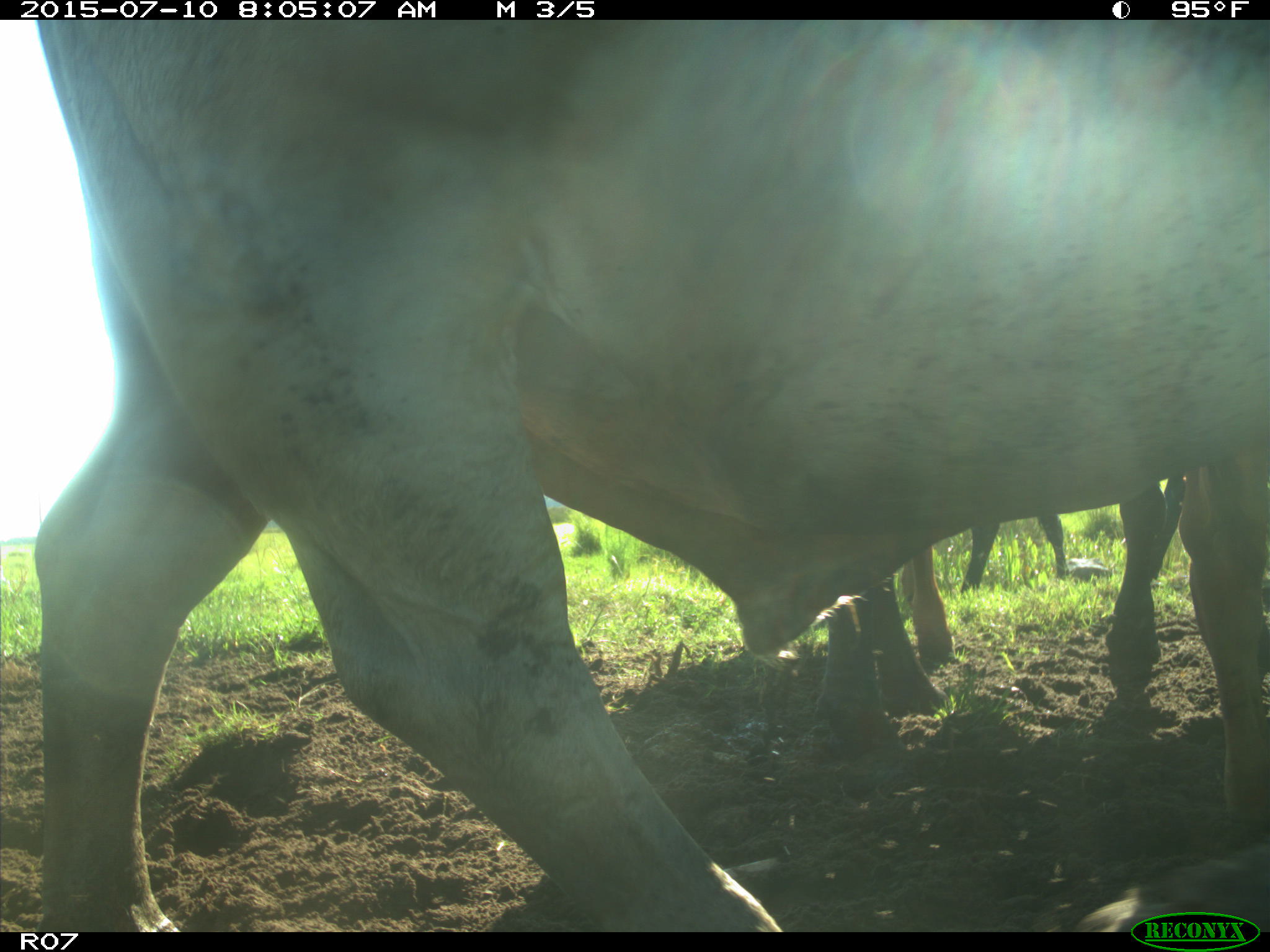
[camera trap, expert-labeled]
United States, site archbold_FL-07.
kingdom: Animalia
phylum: Chordata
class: Mammalia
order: Artiodactyla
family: Bovidae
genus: Bos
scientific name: Bos taurus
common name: domestic cow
Bos taurus (domestic cow).